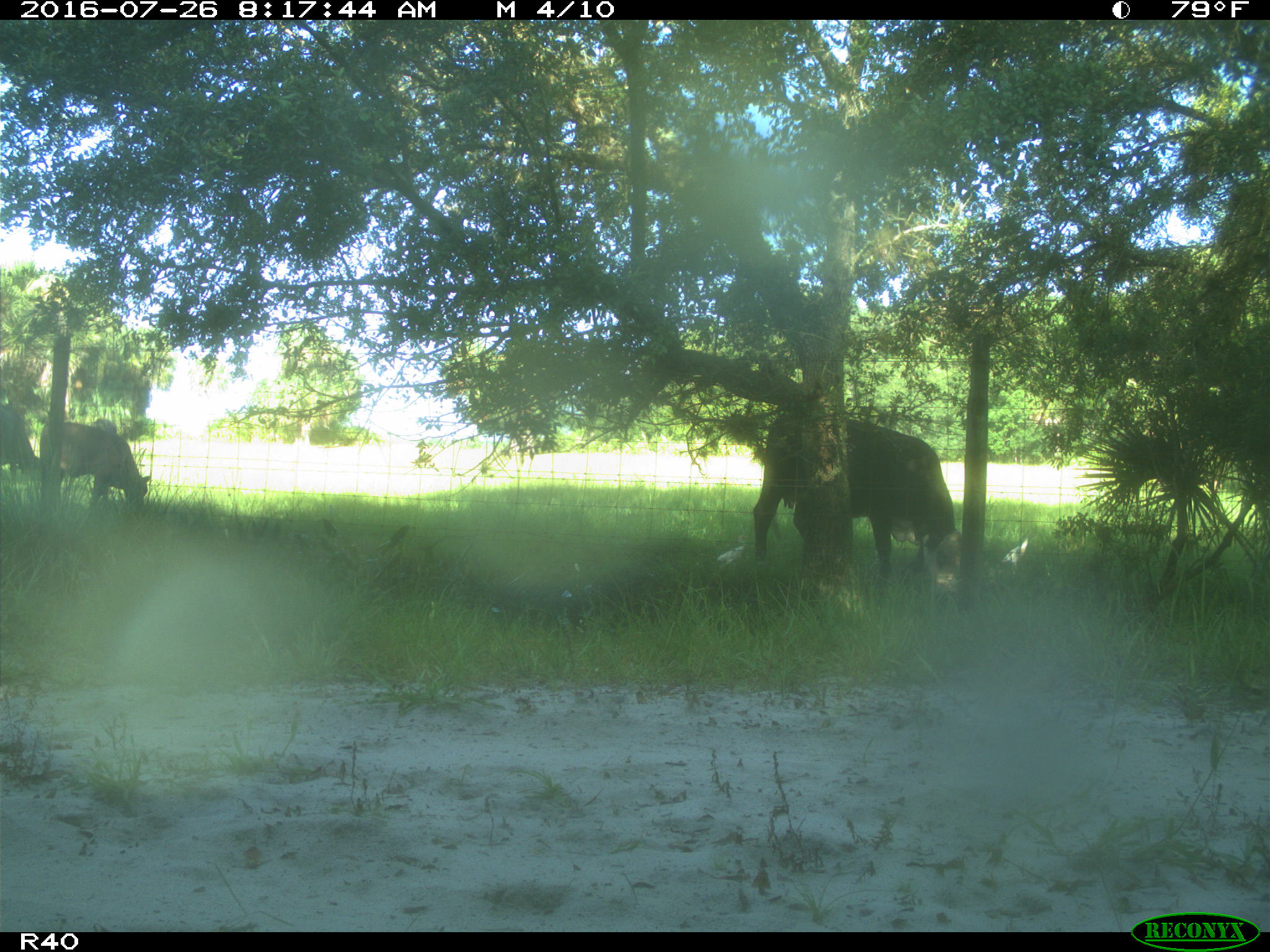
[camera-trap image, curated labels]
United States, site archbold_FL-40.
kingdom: Animalia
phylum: Chordata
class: Mammalia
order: Artiodactyla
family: Bovidae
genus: Bos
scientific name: Bos taurus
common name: domestic cow